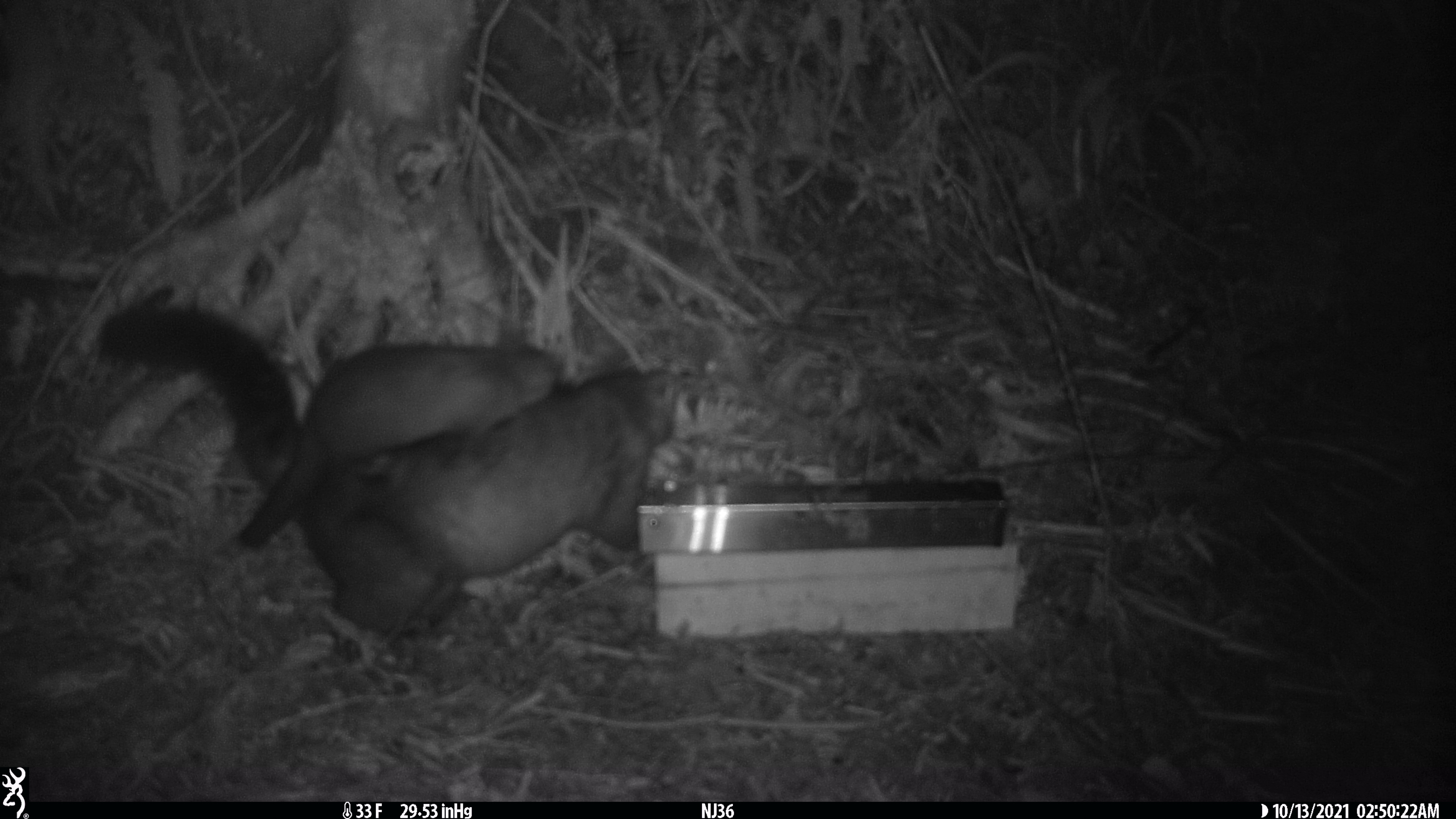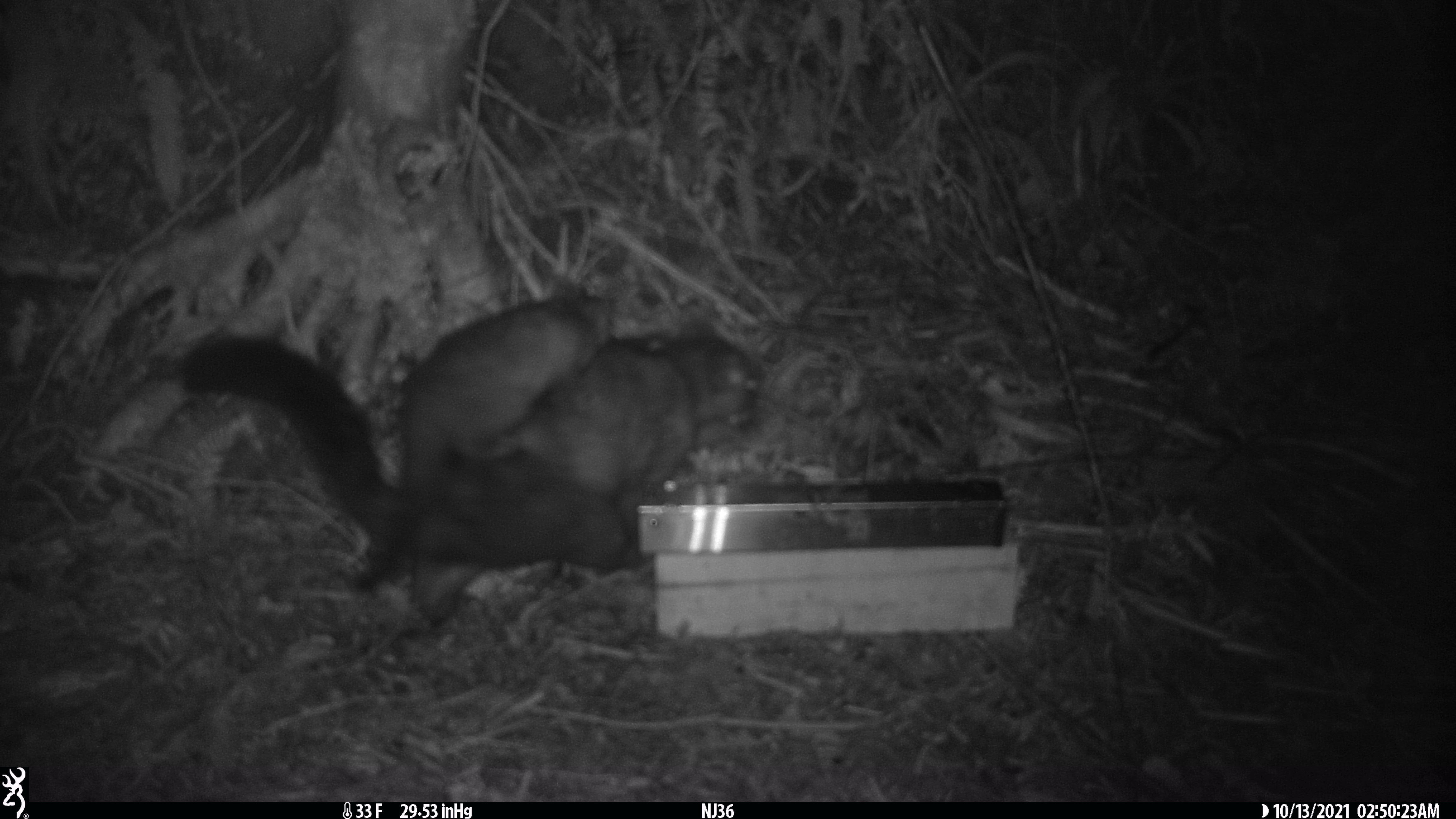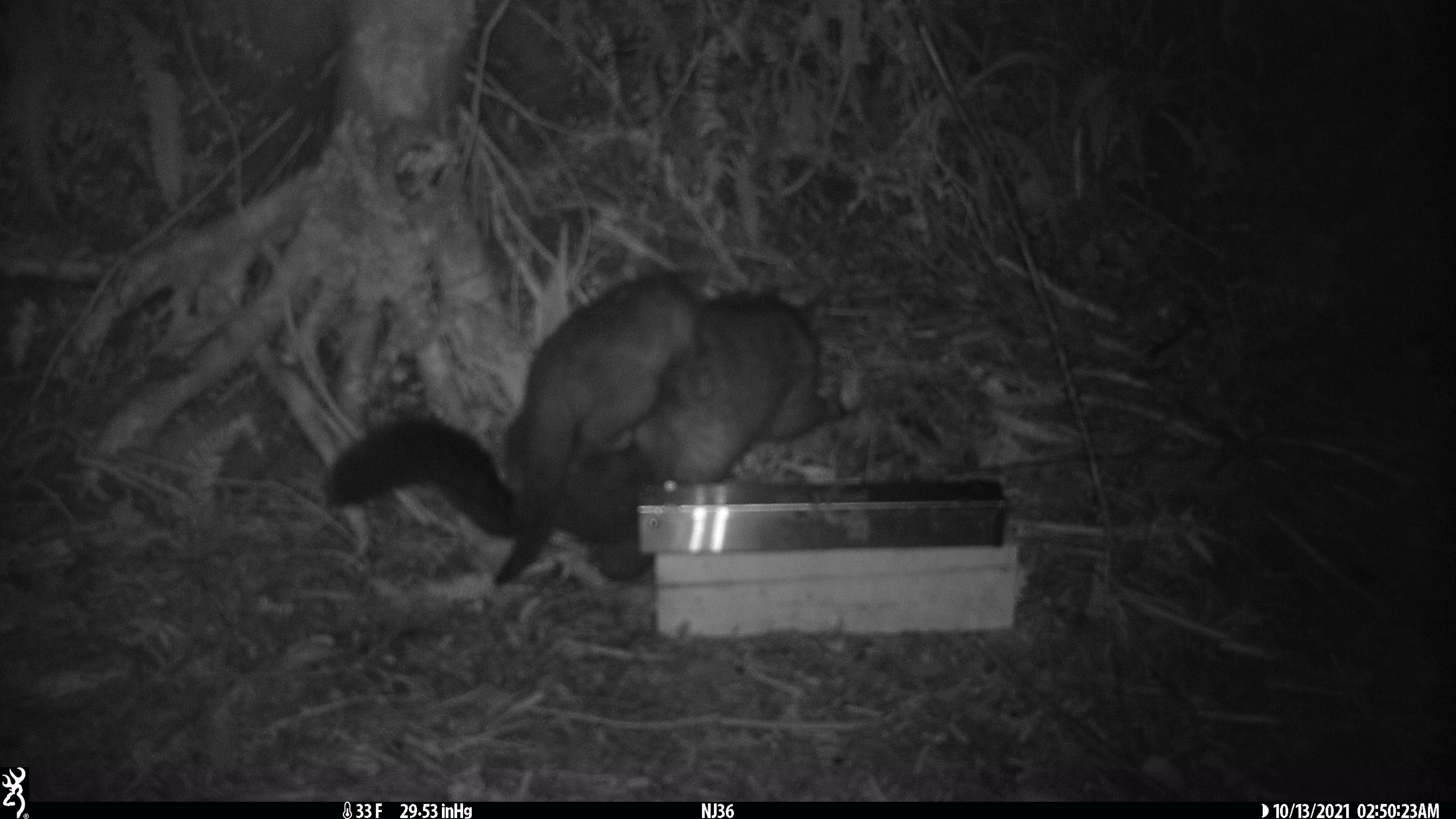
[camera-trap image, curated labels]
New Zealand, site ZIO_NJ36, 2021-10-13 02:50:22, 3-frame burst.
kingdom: Animalia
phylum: Chordata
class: Mammalia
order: Diprotodontia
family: Phalangeridae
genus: Trichosurus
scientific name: Trichosurus vulpecula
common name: common brushtail possum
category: possum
Possum (common brushtail possum) (Trichosurus vulpecula).